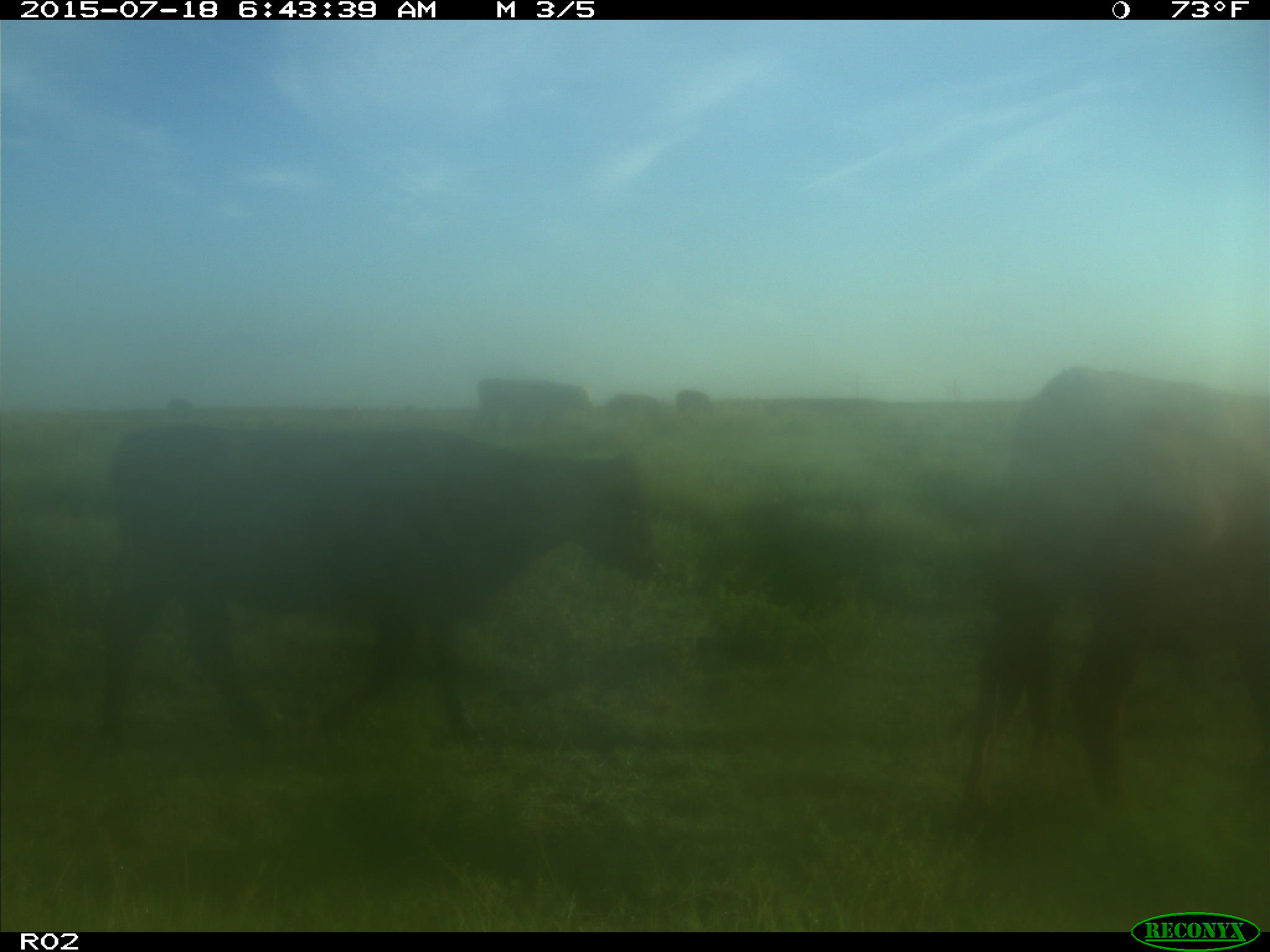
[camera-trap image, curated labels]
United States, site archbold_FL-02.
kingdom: Animalia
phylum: Chordata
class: Mammalia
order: Artiodactyla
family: Bovidae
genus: Bos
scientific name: Bos taurus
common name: domestic cow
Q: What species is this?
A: Bos taurus (domestic cow).